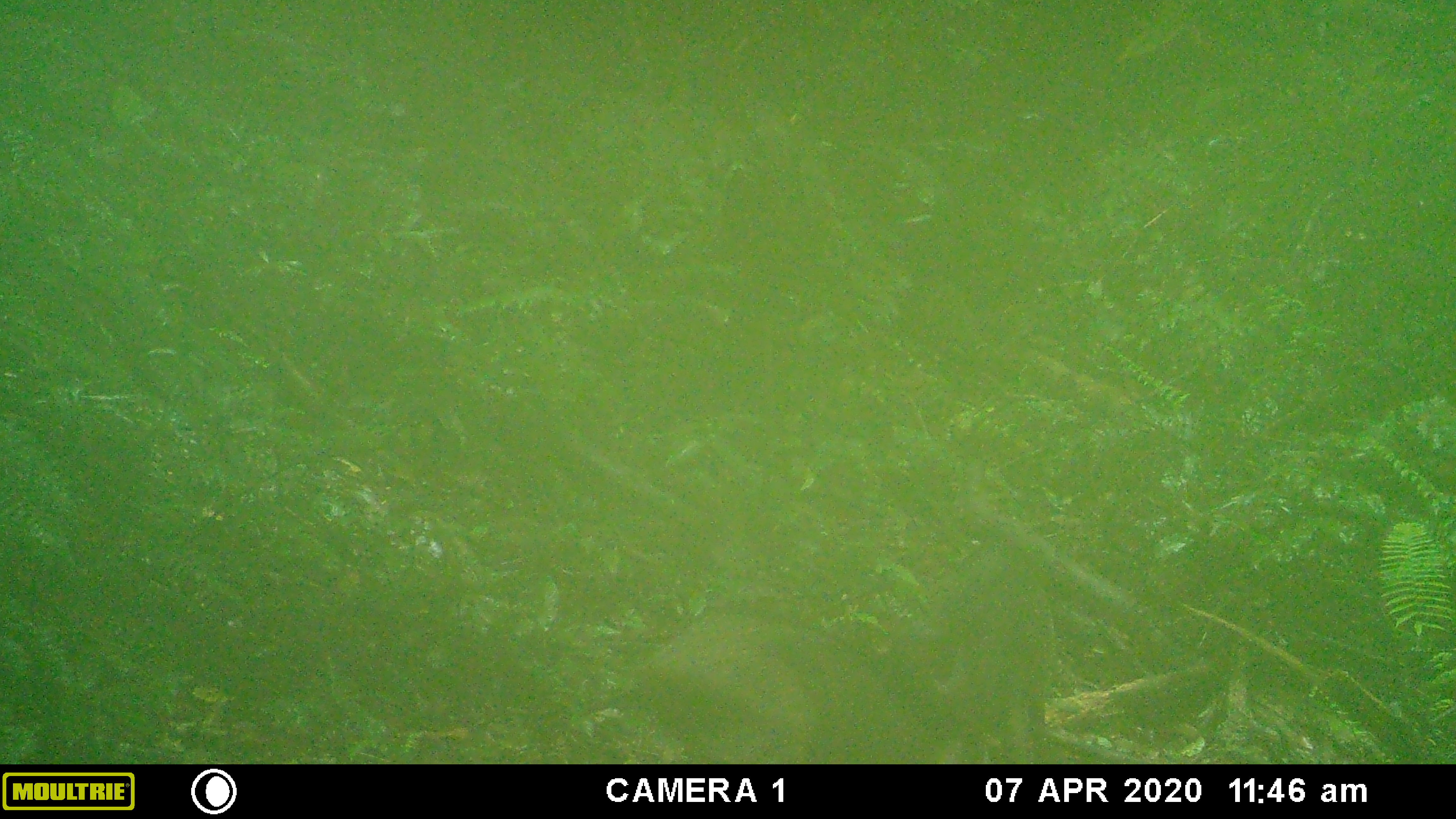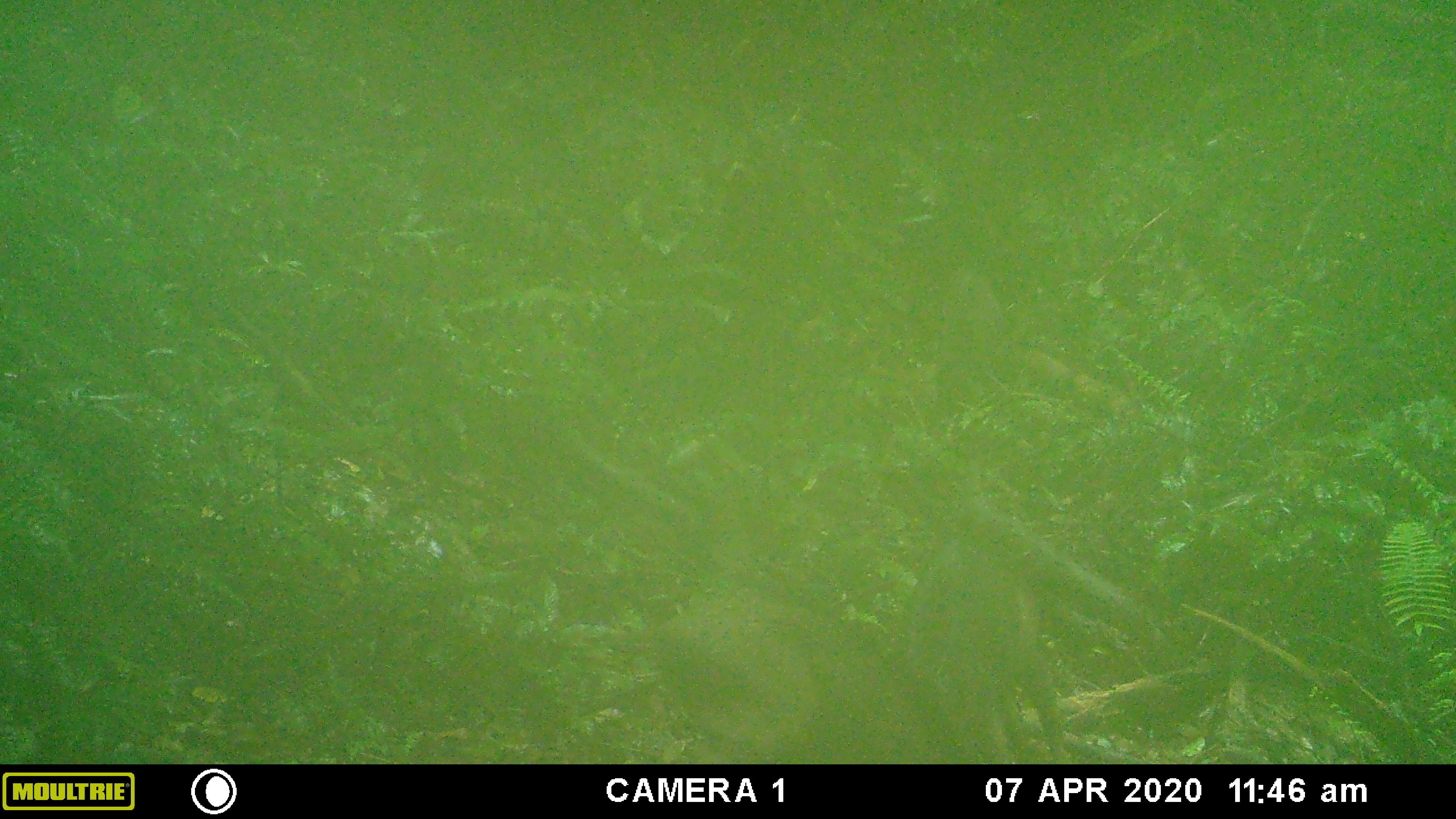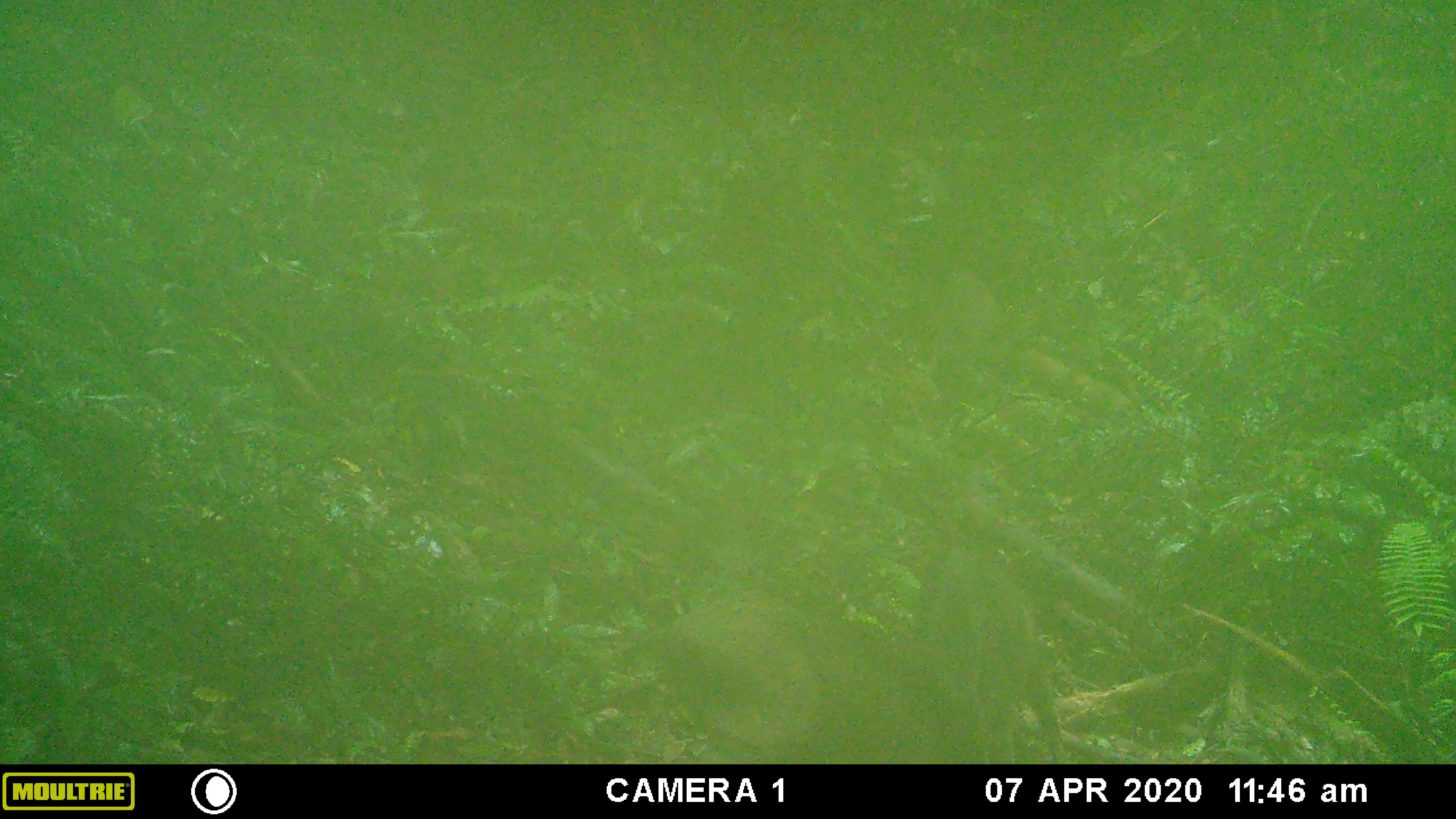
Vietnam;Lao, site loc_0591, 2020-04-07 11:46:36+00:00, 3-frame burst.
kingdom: Animalia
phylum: Chordata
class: Mammalia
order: Artiodactyla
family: Suidae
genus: Sus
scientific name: Sus scrofa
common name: eurasian wild pig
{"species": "eurasian wild pig (Sus scrofa)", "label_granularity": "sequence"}